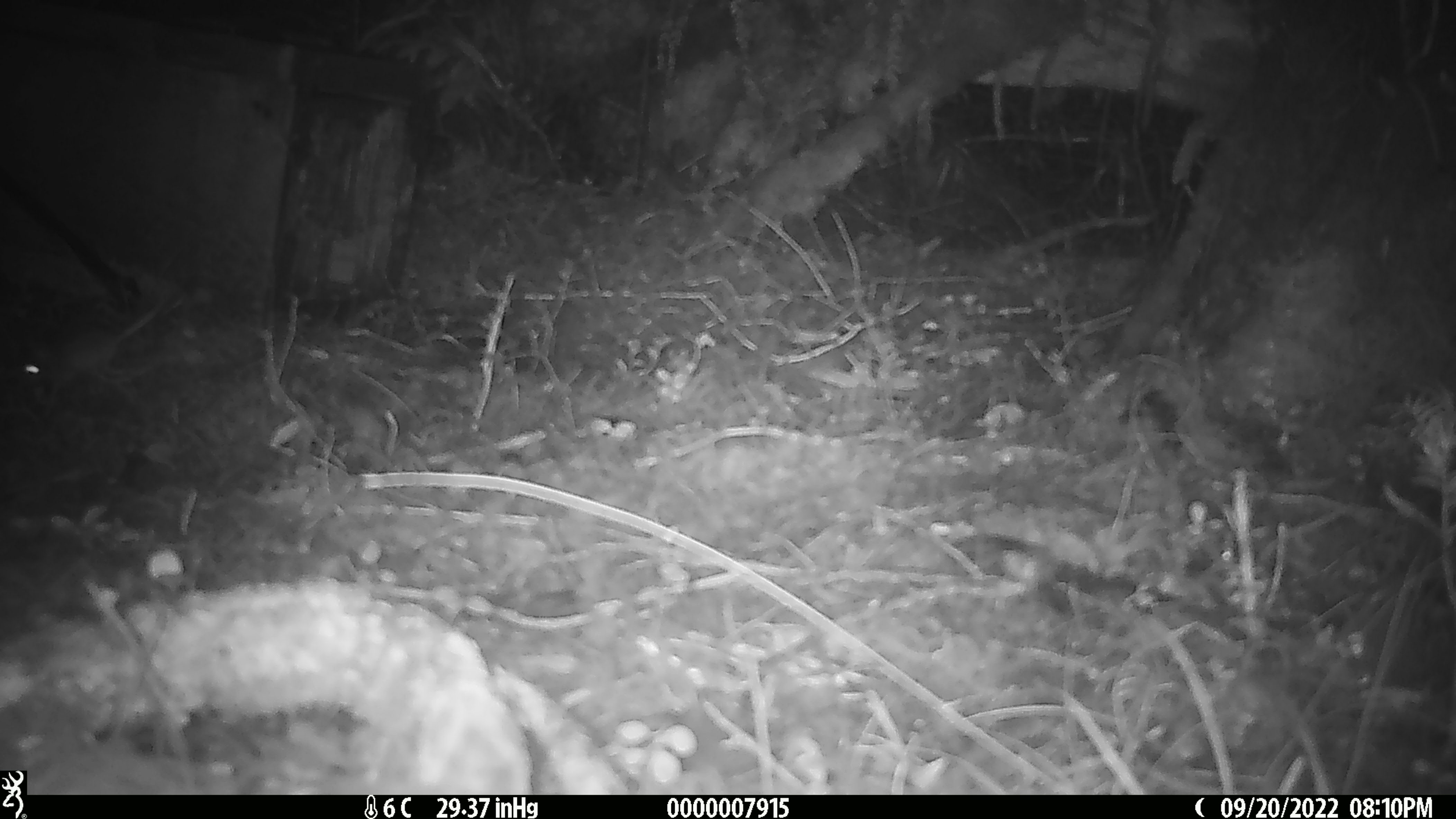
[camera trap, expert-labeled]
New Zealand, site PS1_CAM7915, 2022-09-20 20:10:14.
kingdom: Animalia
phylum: Chordata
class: Mammalia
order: Rodentia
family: Muridae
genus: Mus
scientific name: Mus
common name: mouse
Mouse (Mus).